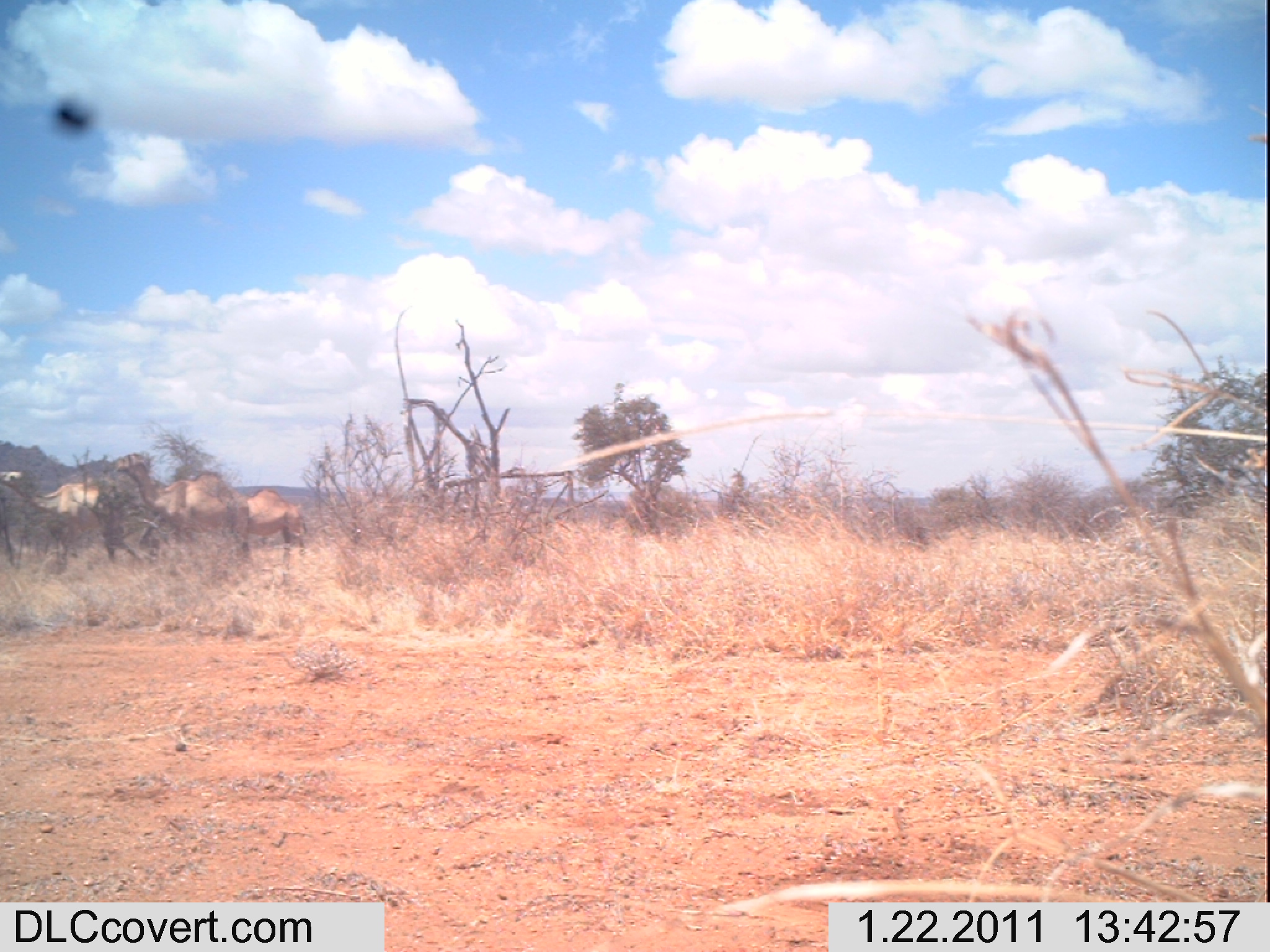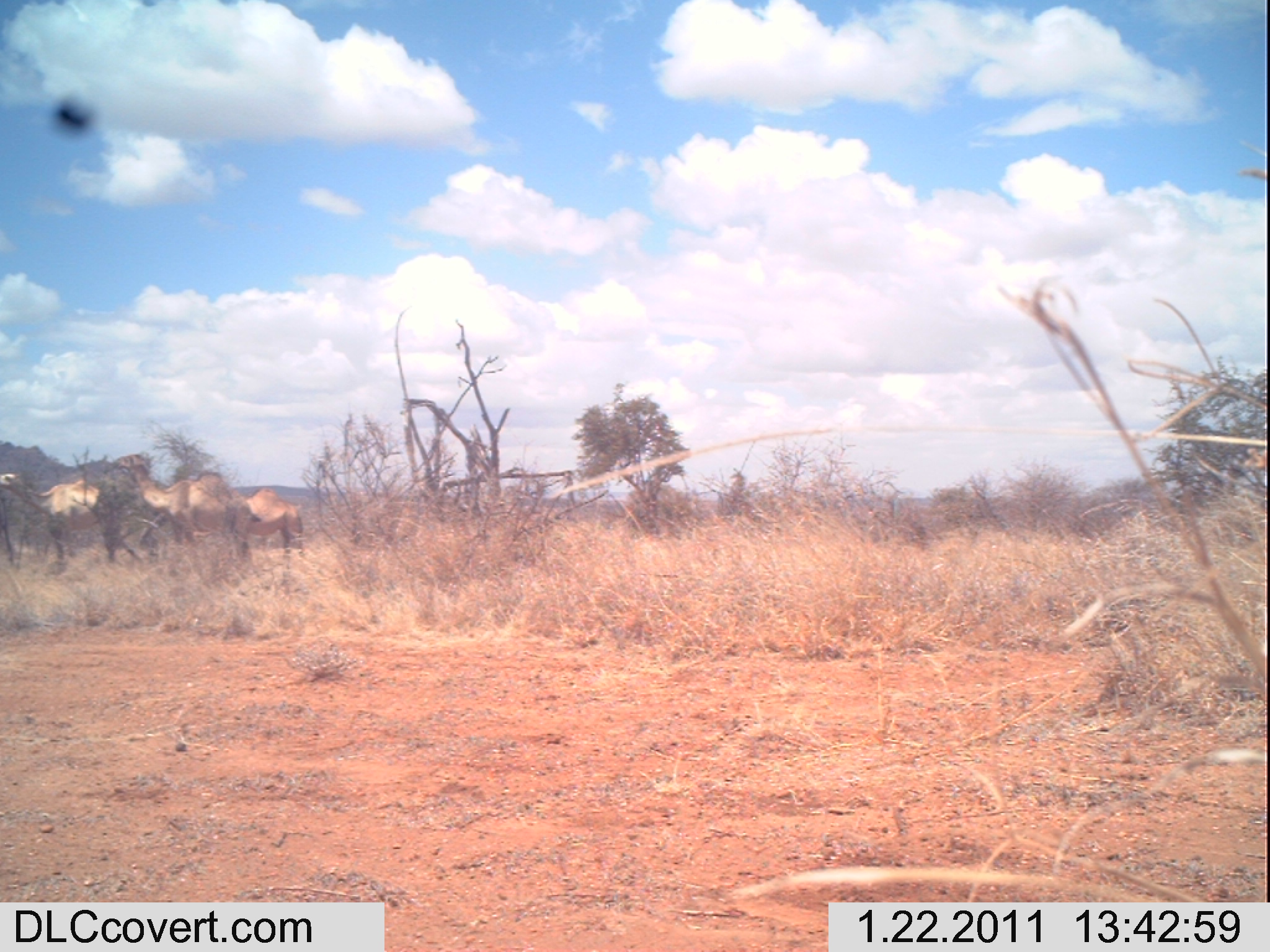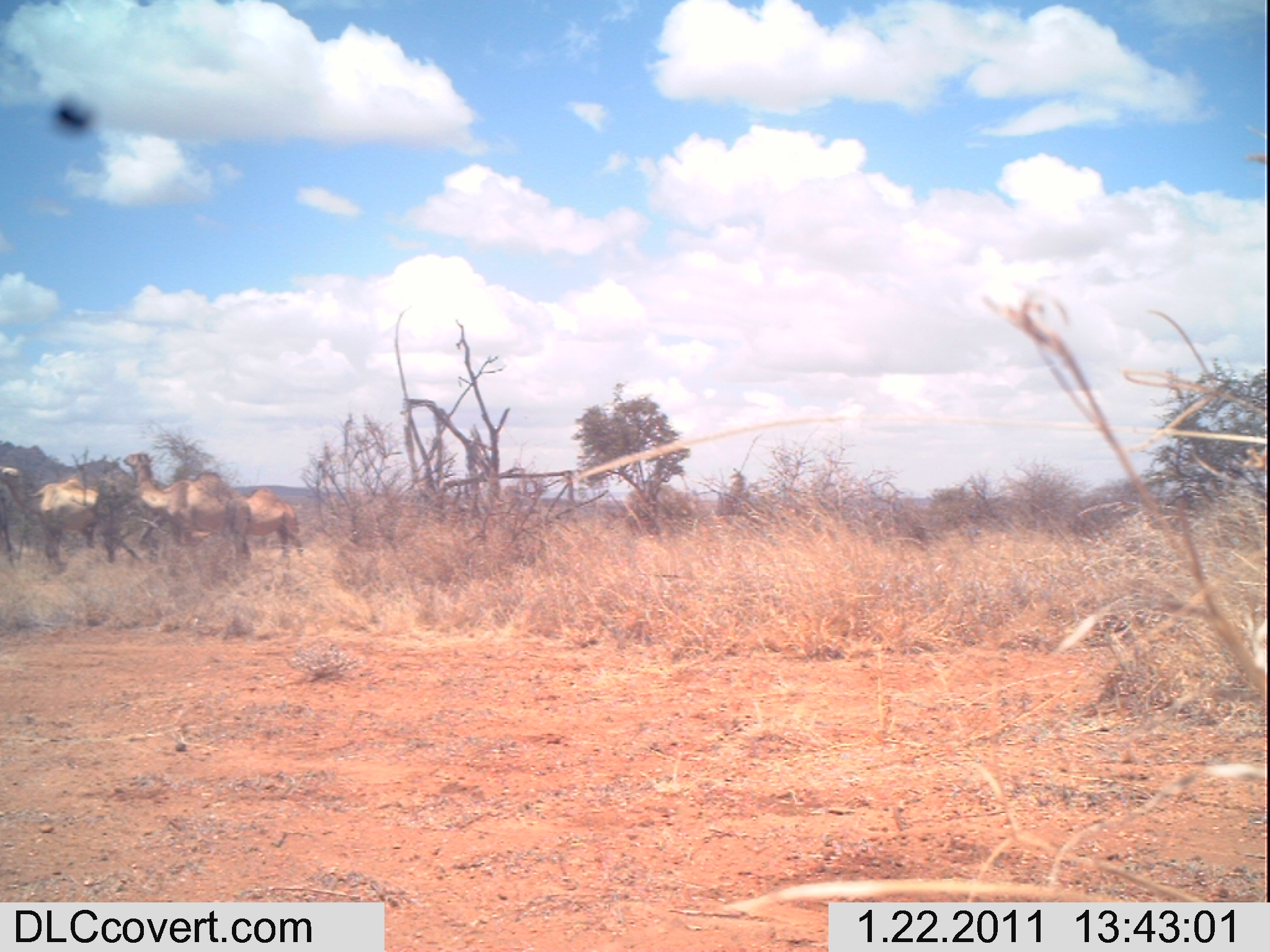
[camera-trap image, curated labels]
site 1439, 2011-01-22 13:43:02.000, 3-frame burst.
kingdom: Animalia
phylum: Chordata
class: Mammalia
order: Artiodactyla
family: Bovidae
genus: Madoqua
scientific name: Madoqua guentheri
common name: günther's dik-dik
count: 4